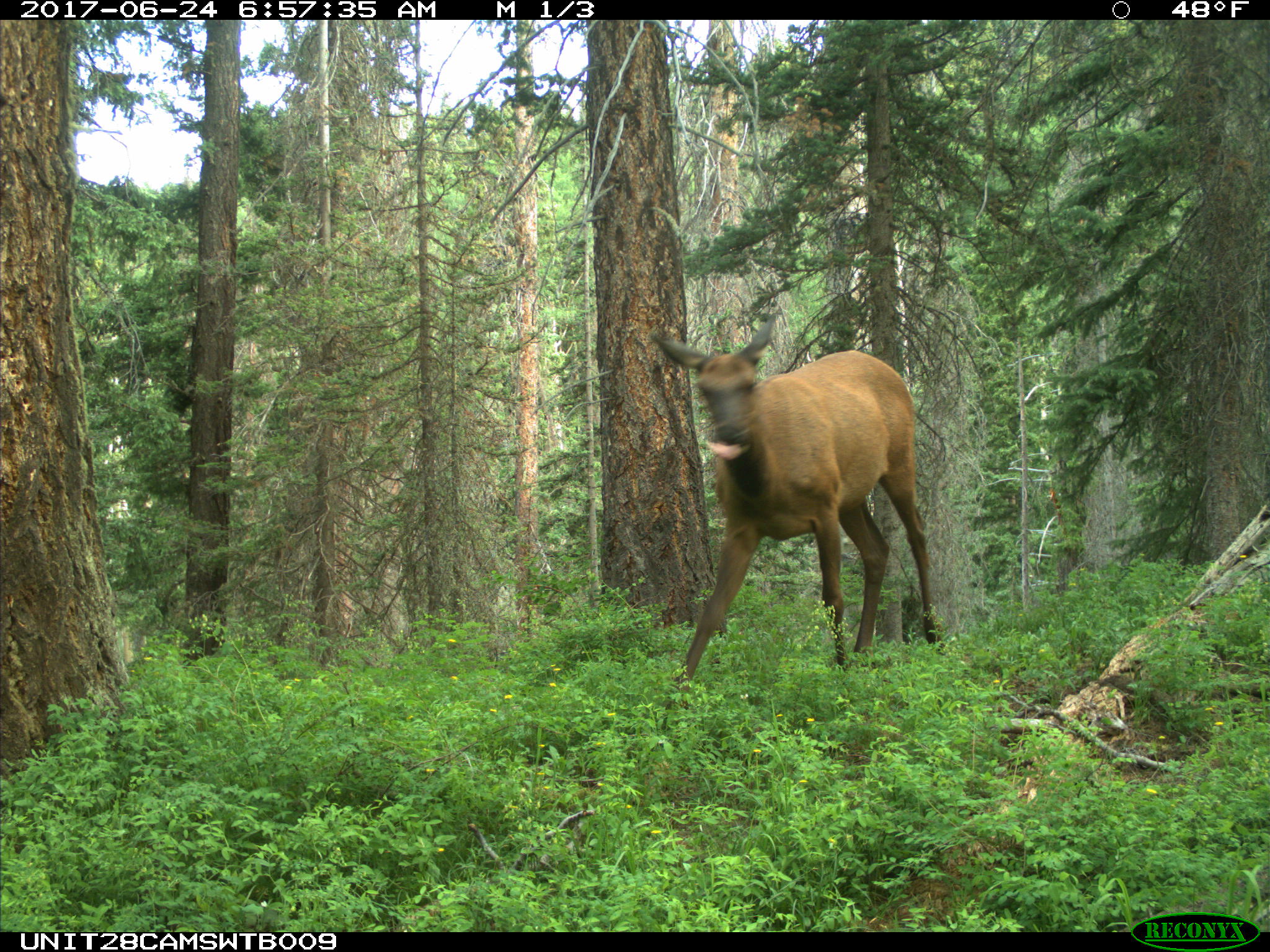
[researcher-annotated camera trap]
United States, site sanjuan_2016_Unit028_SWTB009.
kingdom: Animalia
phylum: Chordata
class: Mammalia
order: Artiodactyla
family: Cervidae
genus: Cervus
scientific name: Cervus elaphus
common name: red deer